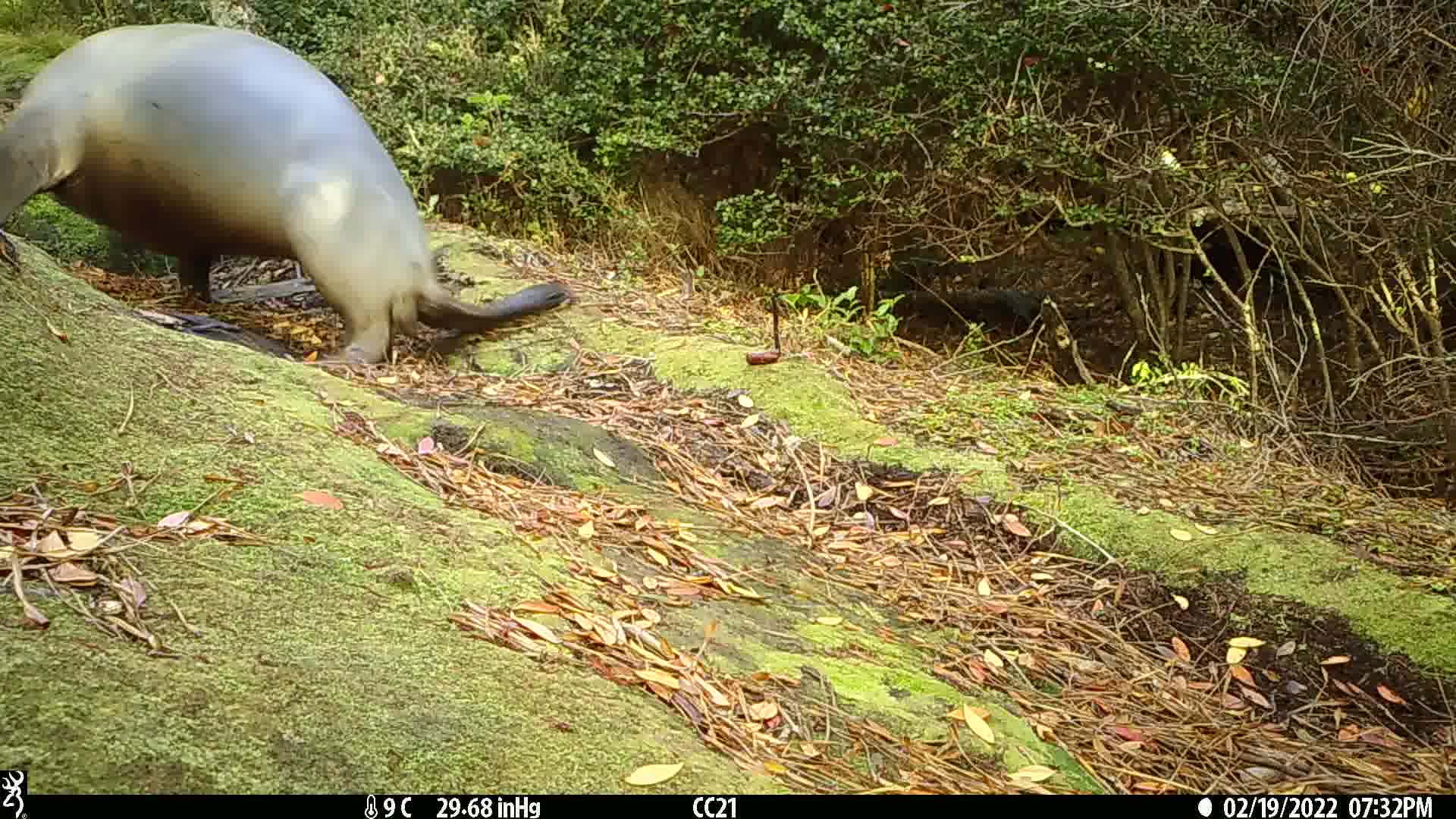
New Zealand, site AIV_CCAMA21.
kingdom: Animalia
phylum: Chordata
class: Mammalia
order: Carnivora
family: Otariidae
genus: Phocarctos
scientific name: Phocarctos hookeri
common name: new zealand sea lion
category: sealion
Sealion (new zealand sea lion) (Phocarctos hookeri).